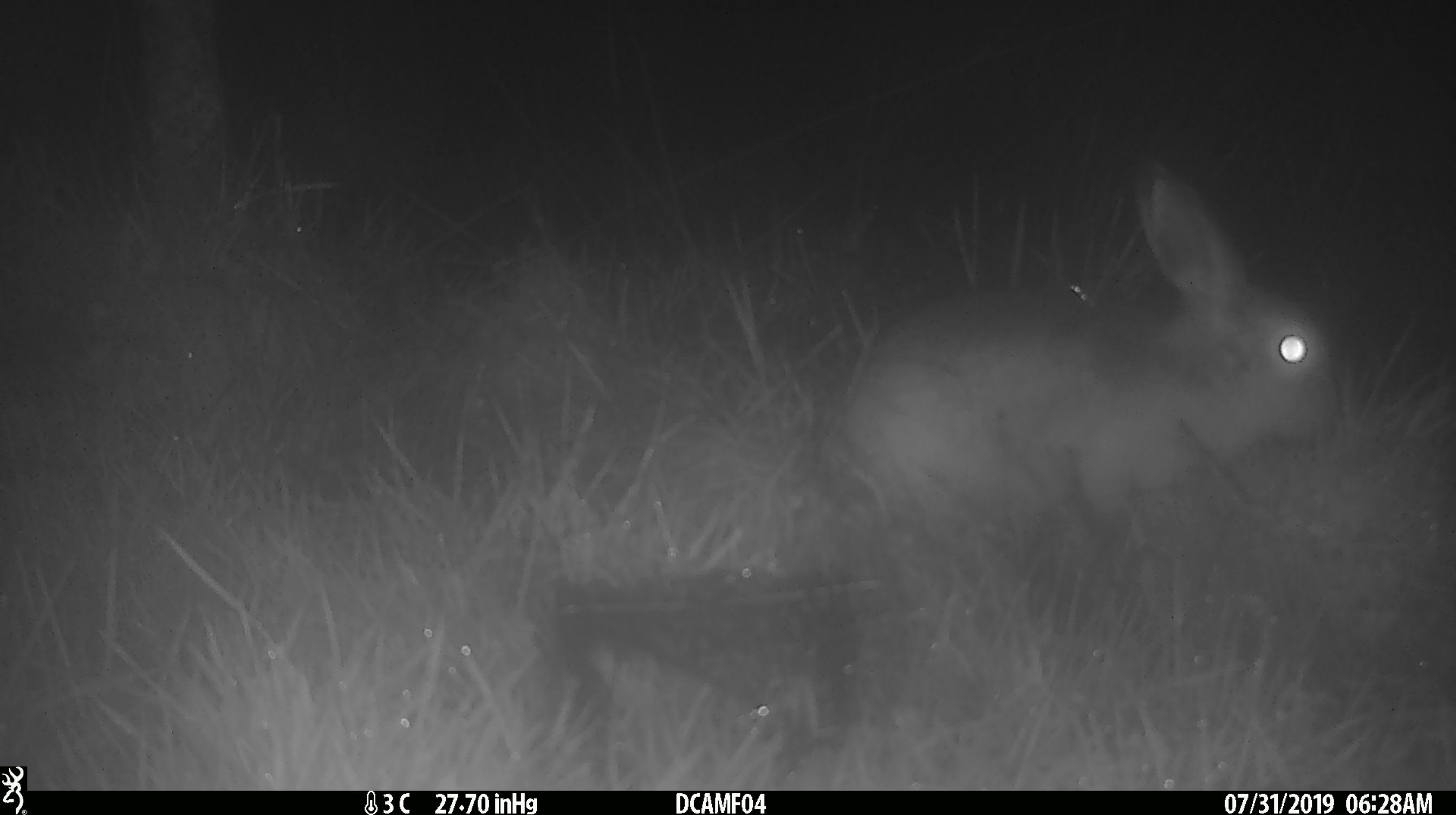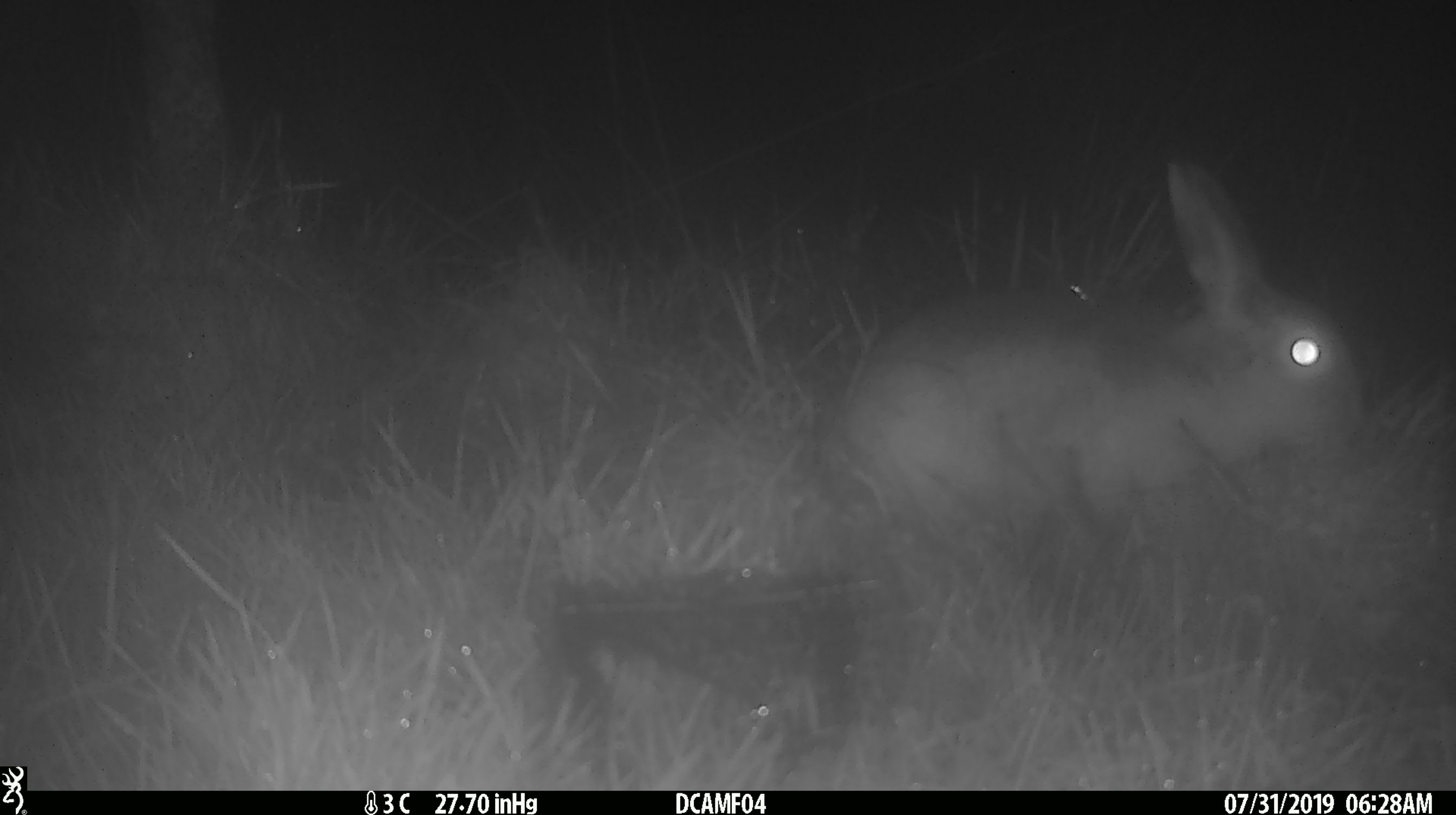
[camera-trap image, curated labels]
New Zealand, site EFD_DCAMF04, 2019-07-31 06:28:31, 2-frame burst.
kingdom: Animalia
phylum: Chordata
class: Mammalia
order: Lagomorpha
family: Leporidae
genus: Lepus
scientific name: Lepus europaeus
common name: brown hare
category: hare